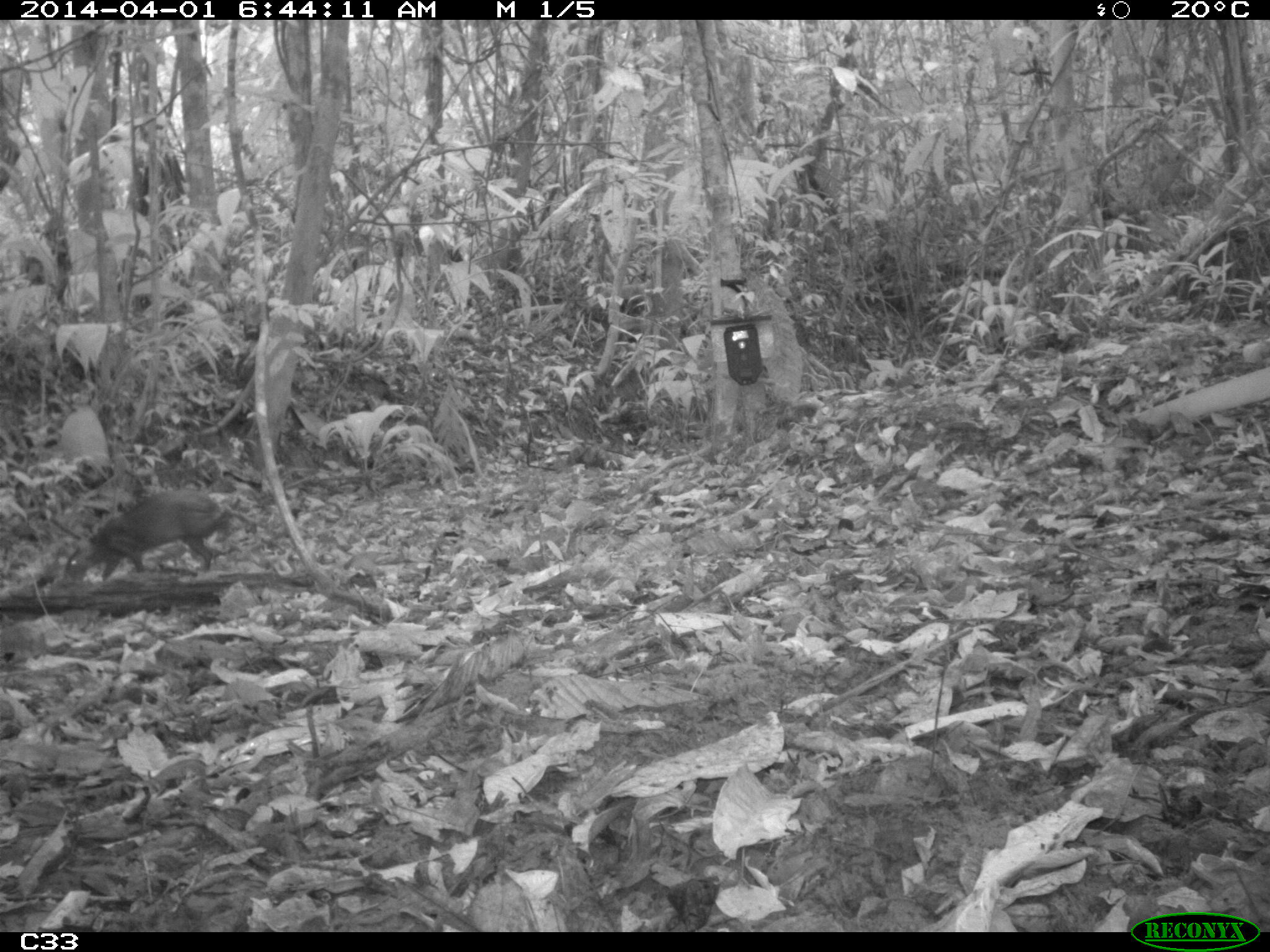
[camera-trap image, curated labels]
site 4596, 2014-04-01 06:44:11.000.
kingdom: Animalia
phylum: Chordata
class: Mammalia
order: Rodentia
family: Dasyproctidae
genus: Dasyprocta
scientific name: Dasyprocta leporina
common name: red-rumped agouti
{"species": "Dasyprocta leporina (red-rumped agouti)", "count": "1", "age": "adult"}